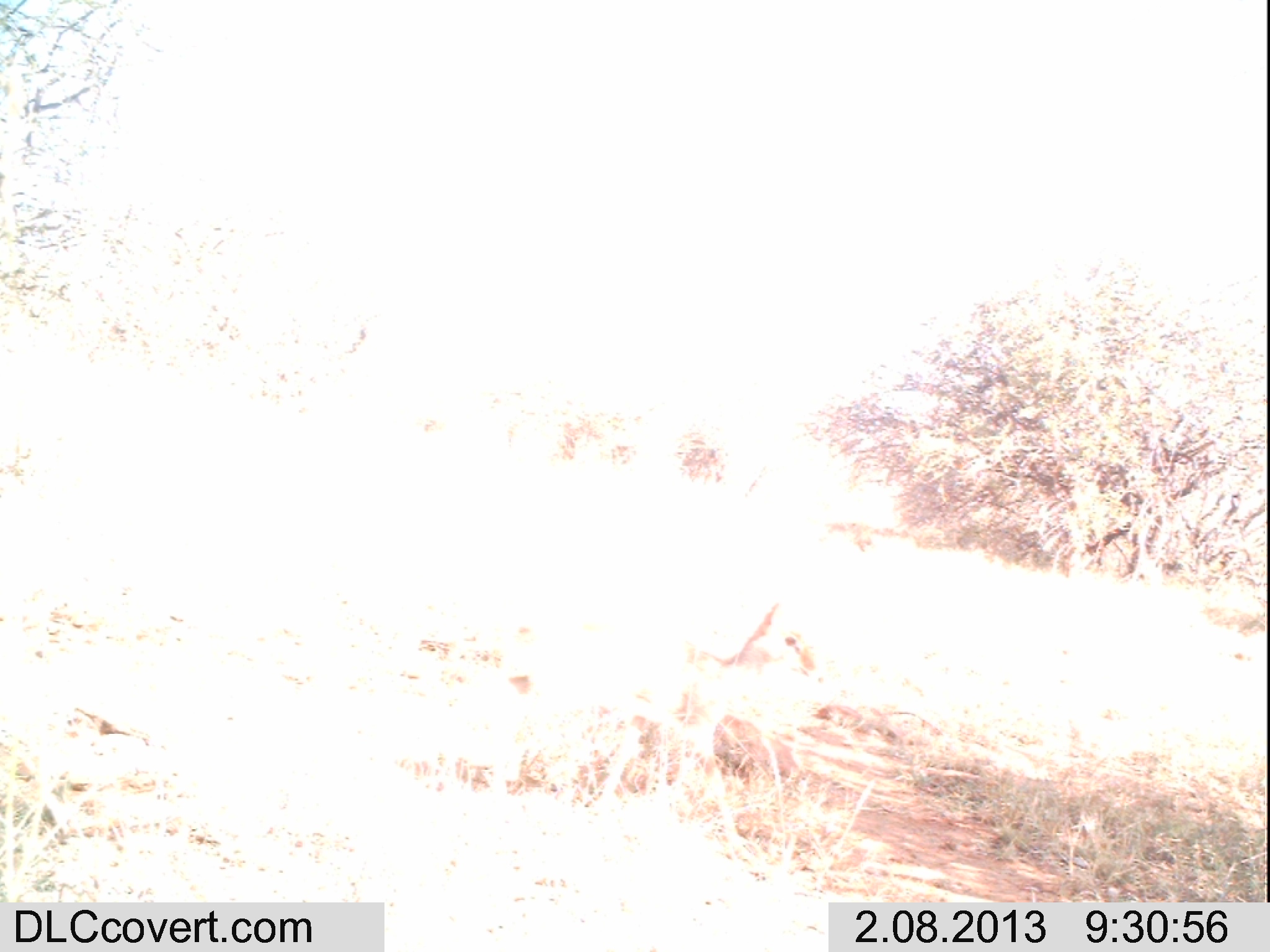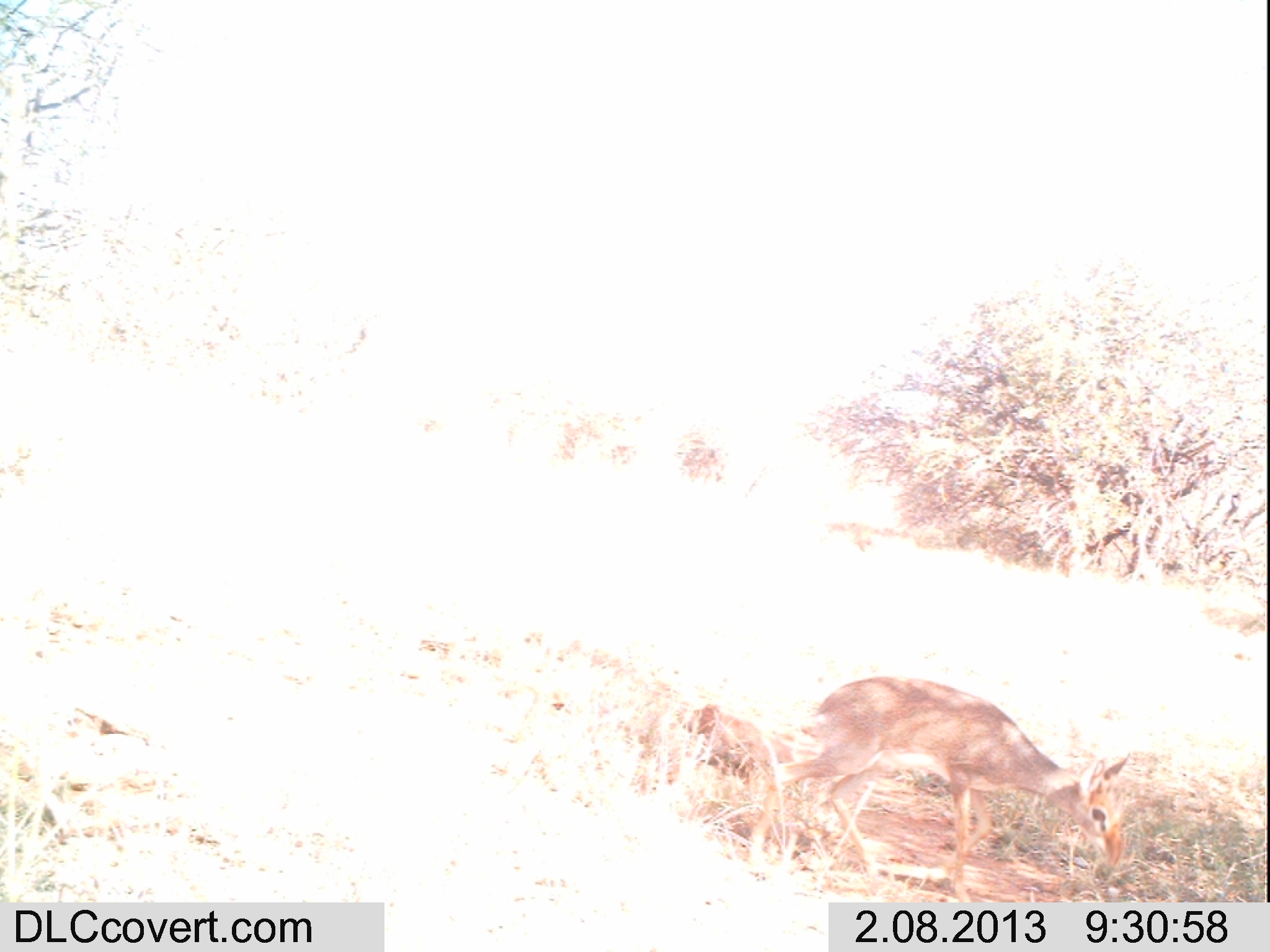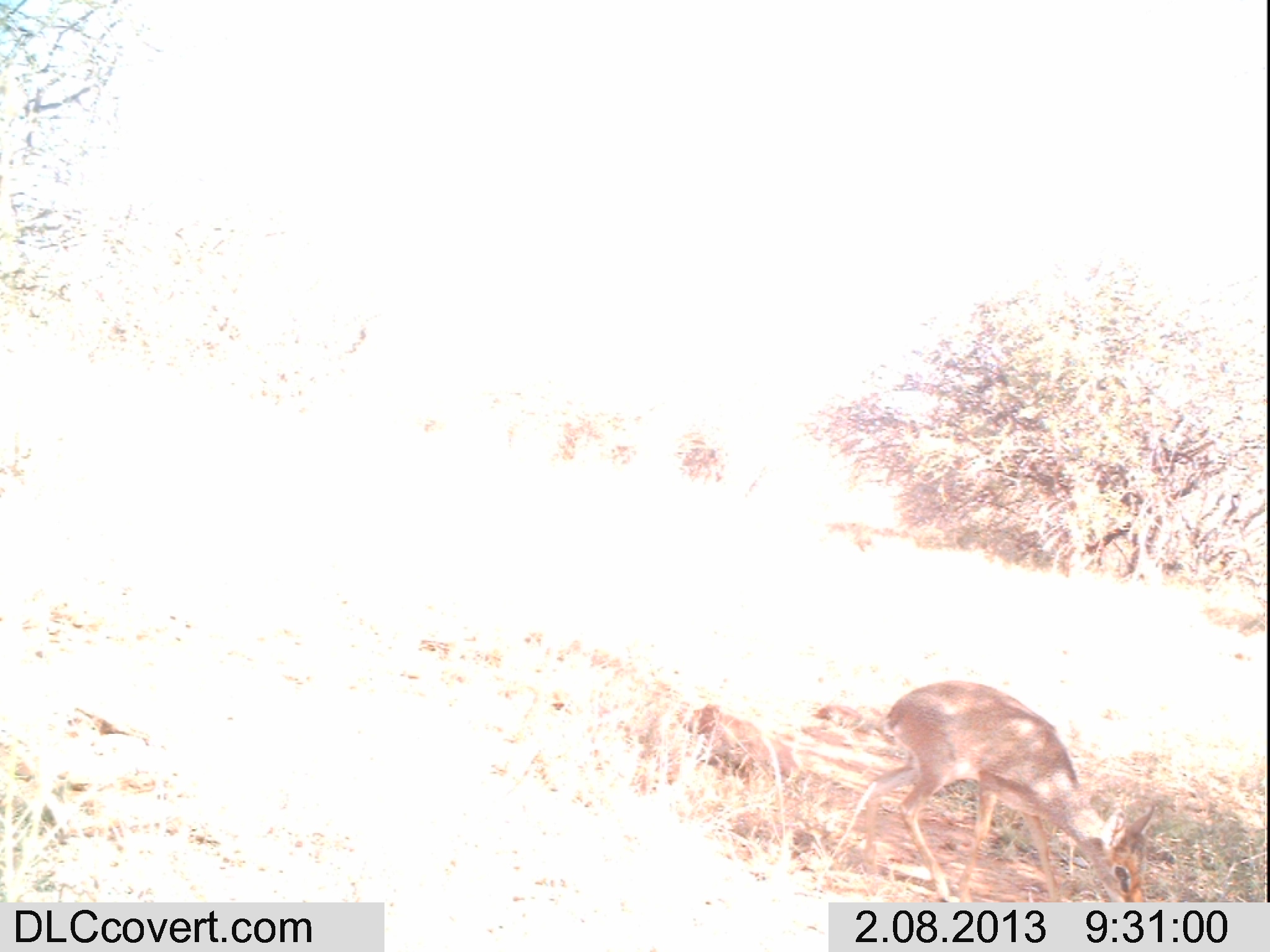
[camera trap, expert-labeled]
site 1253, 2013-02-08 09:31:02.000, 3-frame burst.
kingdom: Animalia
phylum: Chordata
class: Mammalia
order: Artiodactyla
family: Bovidae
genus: Madoqua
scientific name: Madoqua guentheri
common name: günther's dik-dik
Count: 1.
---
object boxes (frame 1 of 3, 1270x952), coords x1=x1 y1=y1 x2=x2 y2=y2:
madoqua guentheri: x1=488 y1=601 x2=823 y2=854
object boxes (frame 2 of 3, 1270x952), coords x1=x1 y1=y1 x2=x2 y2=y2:
madoqua guentheri: x1=745 y1=674 x2=1132 y2=901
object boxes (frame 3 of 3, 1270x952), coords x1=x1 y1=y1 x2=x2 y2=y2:
madoqua guentheri: x1=861 y1=678 x2=1155 y2=901